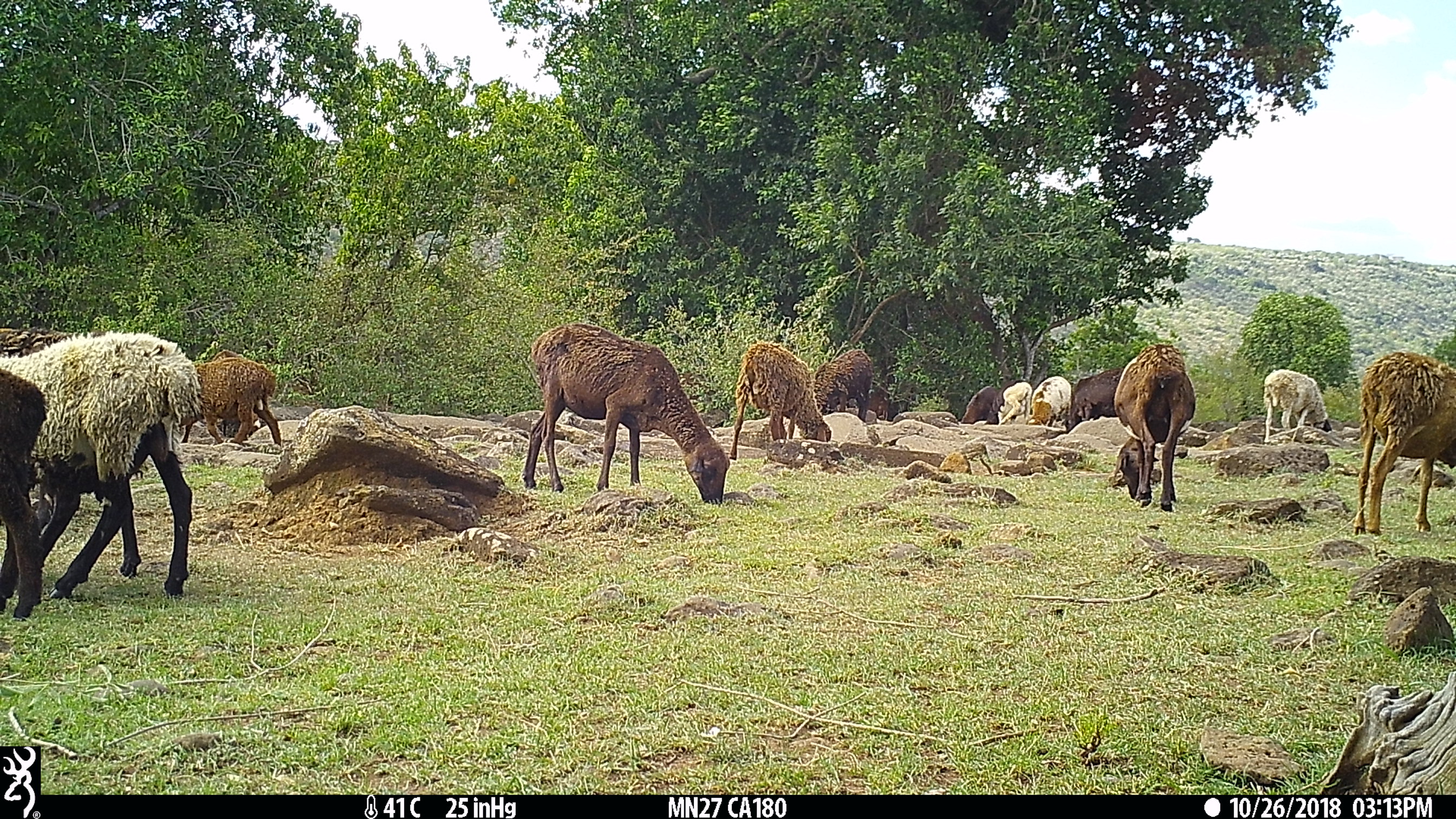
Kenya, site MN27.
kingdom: Animalia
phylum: Chordata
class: Mammalia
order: Artiodactyla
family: Bovidae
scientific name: Bovidae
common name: sheep or goat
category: shoat